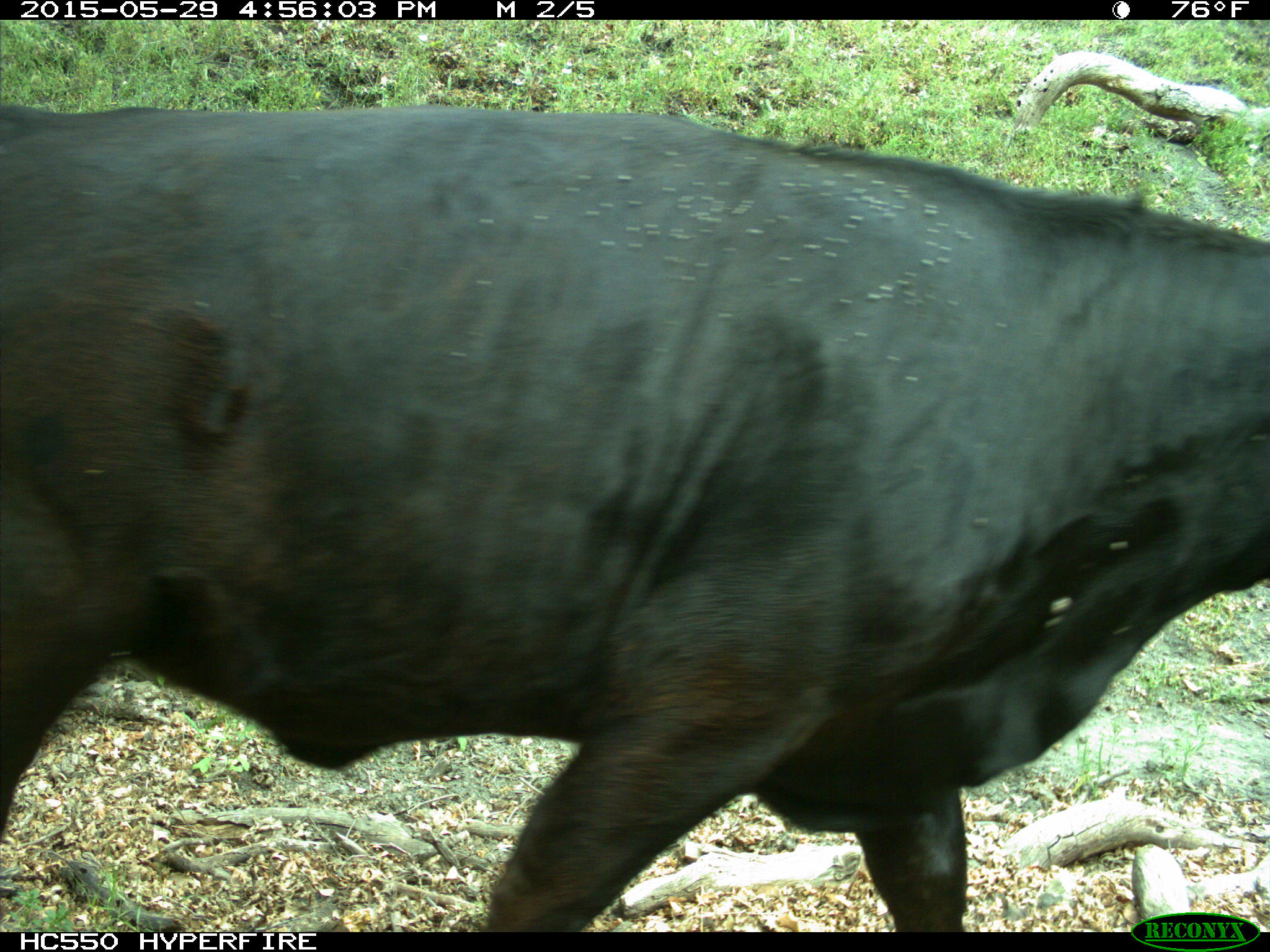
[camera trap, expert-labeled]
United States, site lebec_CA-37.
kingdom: Animalia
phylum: Chordata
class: Mammalia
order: Artiodactyla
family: Bovidae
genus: Bos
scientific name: Bos taurus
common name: domestic cow